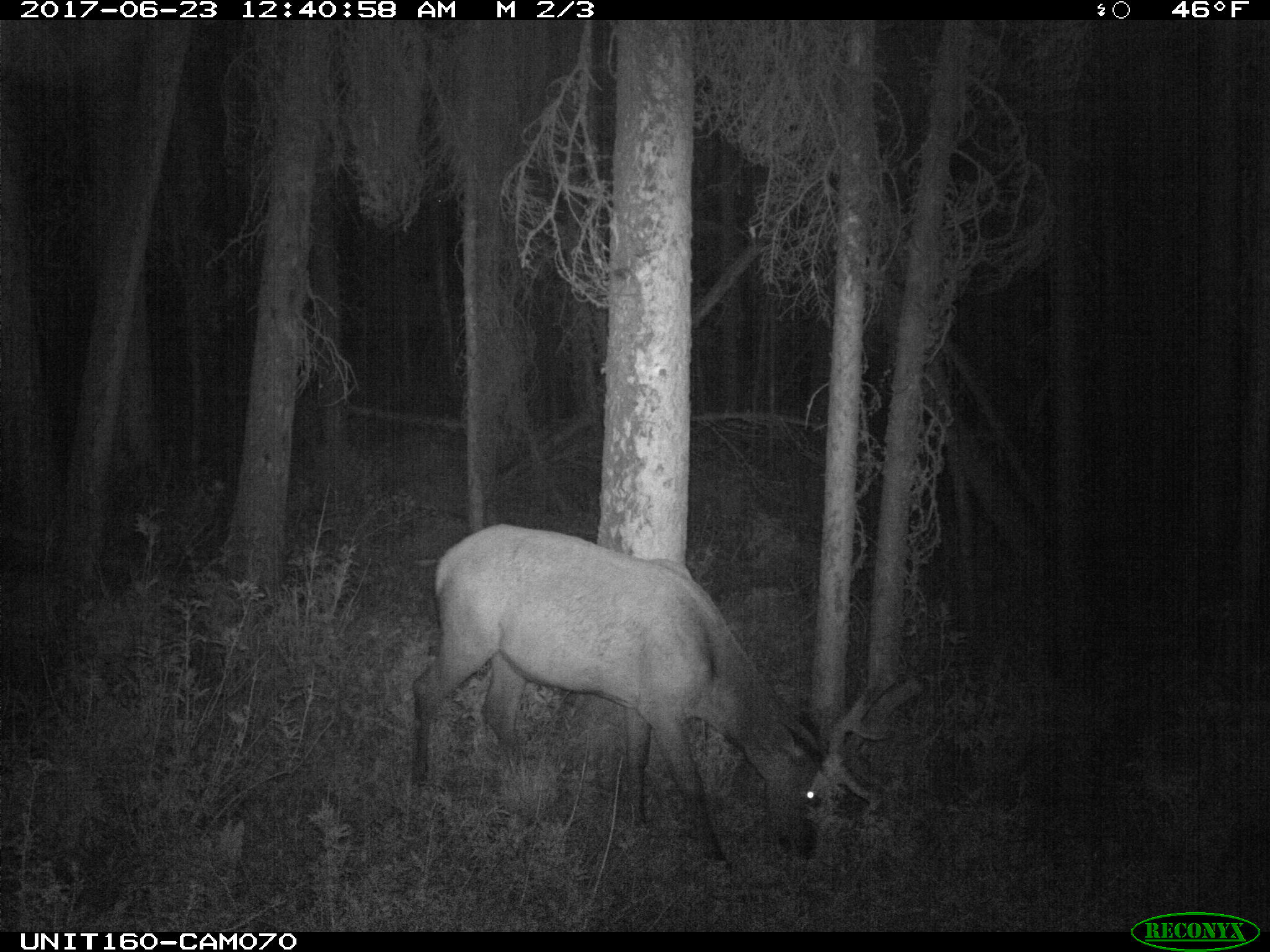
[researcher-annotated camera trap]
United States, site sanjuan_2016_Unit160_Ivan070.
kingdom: Animalia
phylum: Chordata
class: Mammalia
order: Artiodactyla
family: Cervidae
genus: Cervus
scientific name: Cervus elaphus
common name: red deer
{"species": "Cervus elaphus (red deer)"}